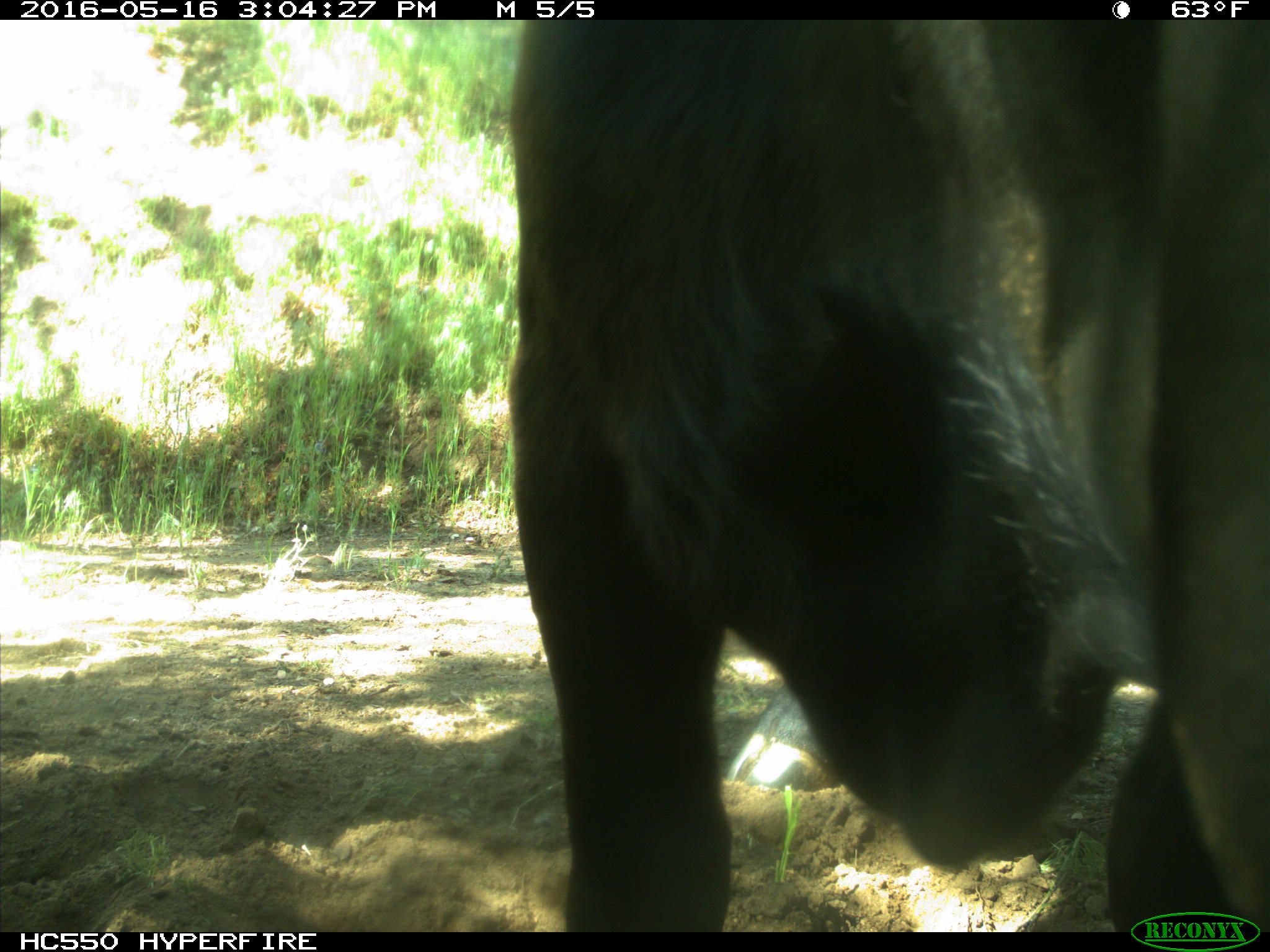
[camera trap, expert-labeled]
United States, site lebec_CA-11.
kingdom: Animalia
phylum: Chordata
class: Mammalia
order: Artiodactyla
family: Bovidae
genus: Bos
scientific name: Bos taurus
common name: domestic cow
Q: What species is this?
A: Bos taurus (domestic cow).